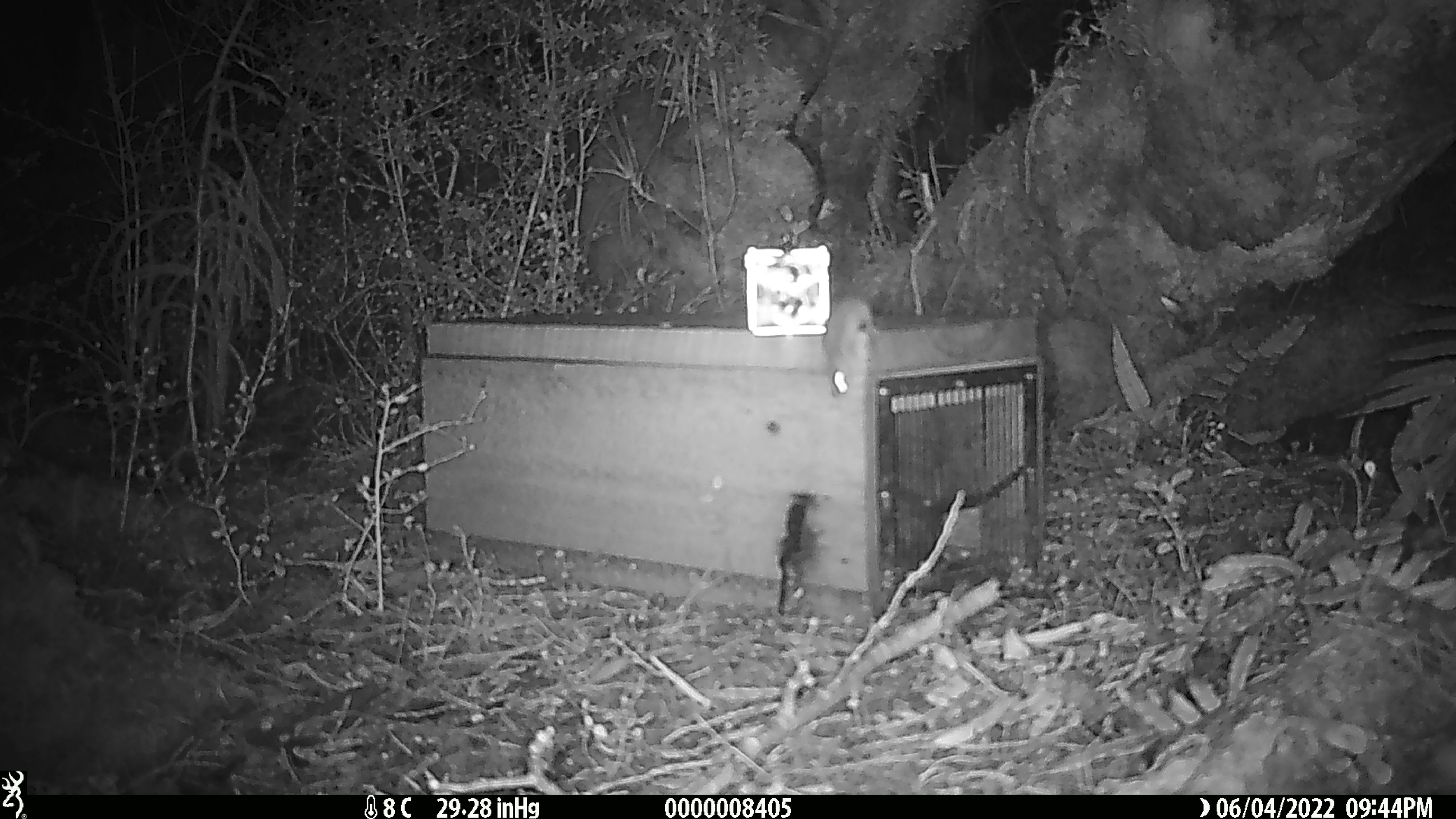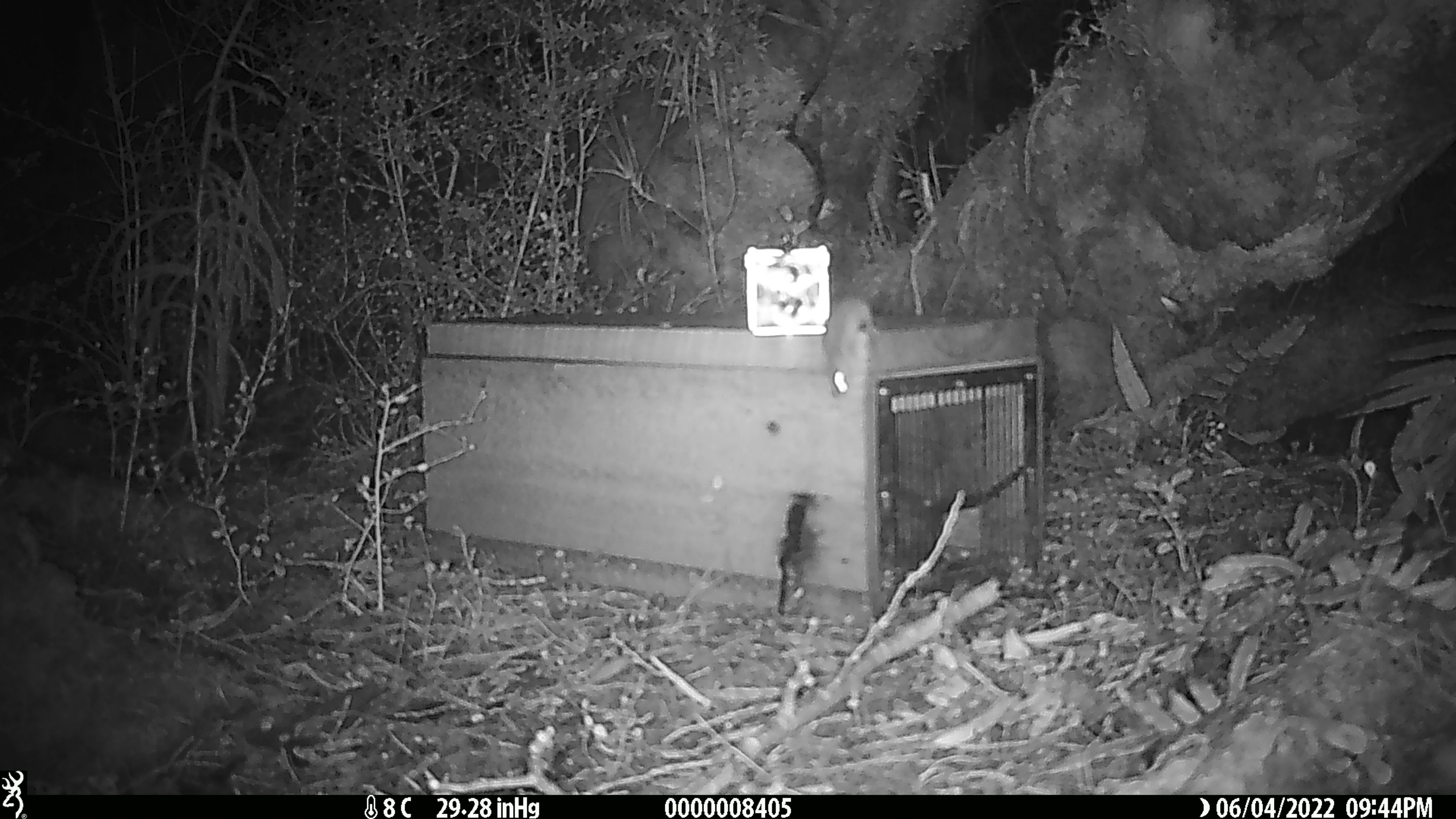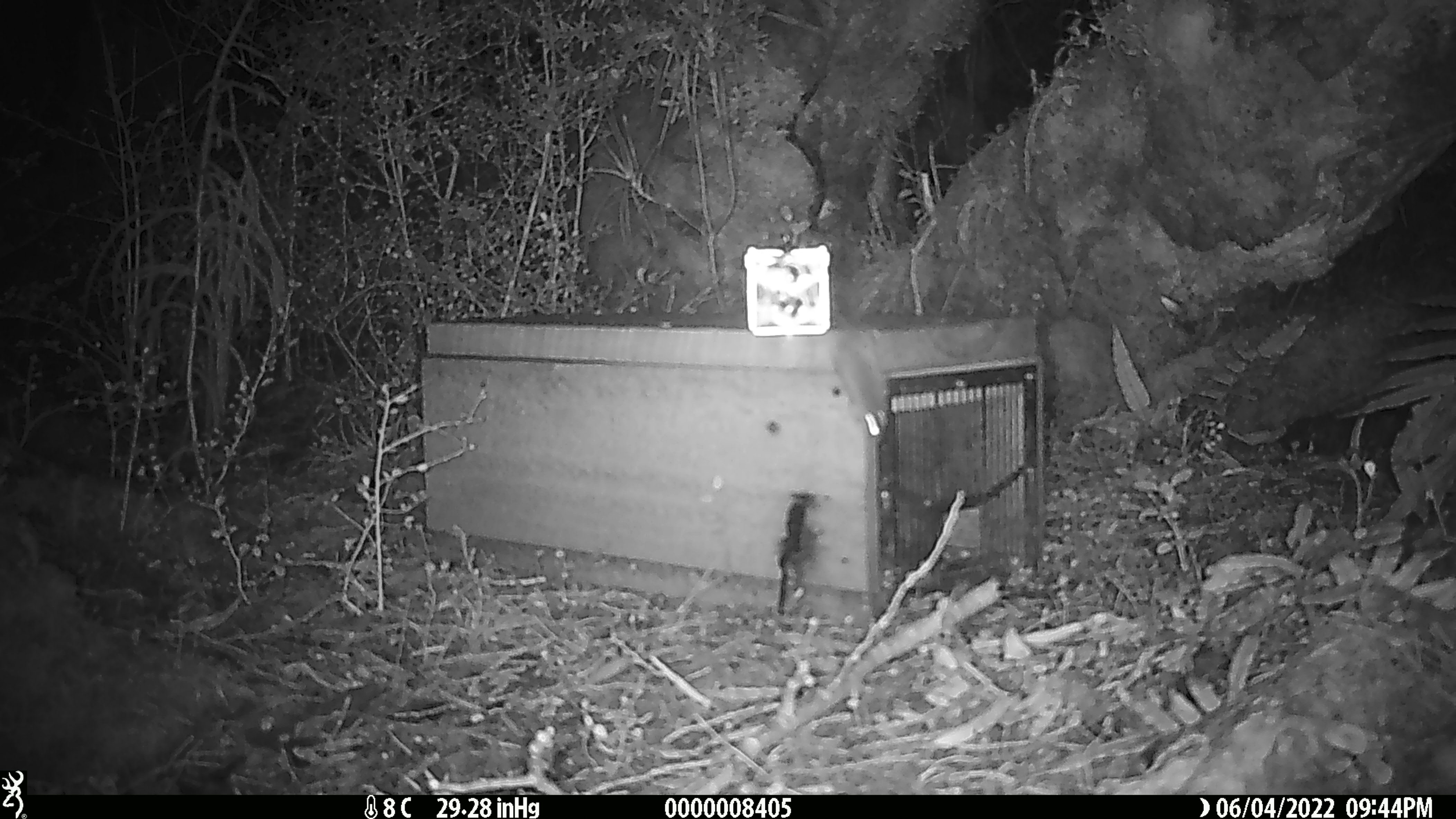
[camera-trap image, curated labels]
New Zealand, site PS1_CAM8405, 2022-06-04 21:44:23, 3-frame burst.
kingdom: Animalia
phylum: Chordata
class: Mammalia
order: Rodentia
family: Muridae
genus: Mus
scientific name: Mus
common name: mouse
Mouse (Mus).